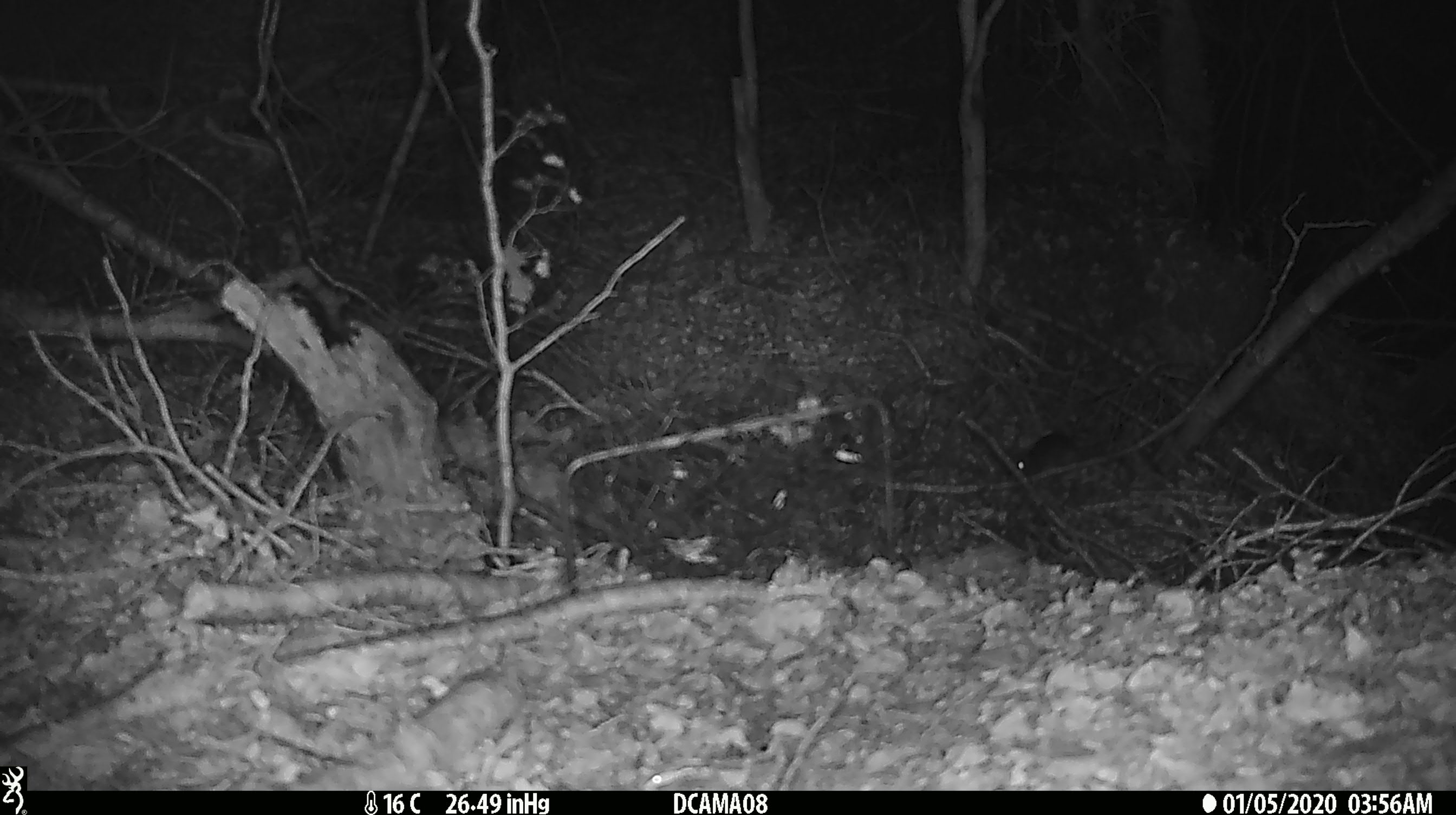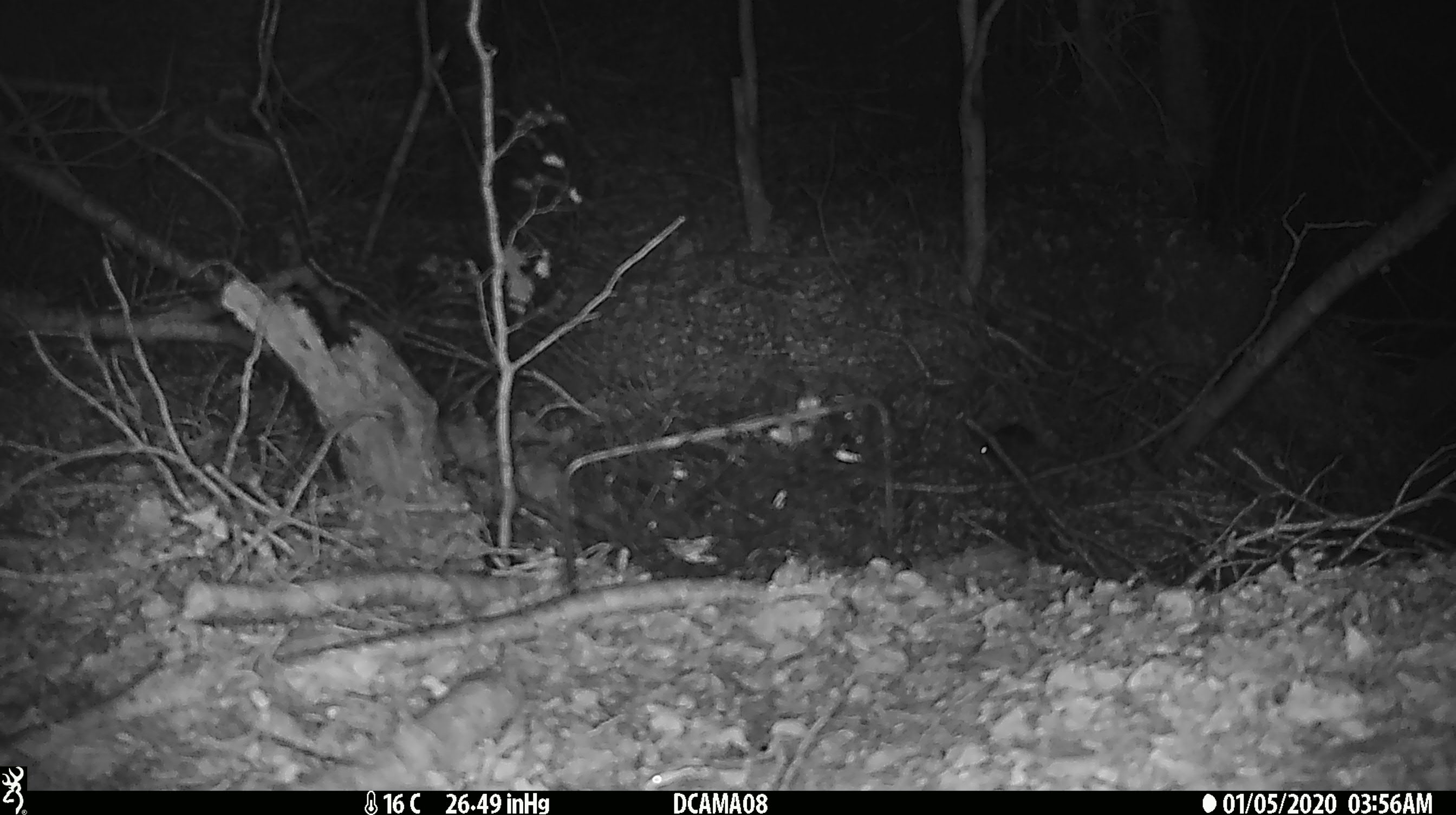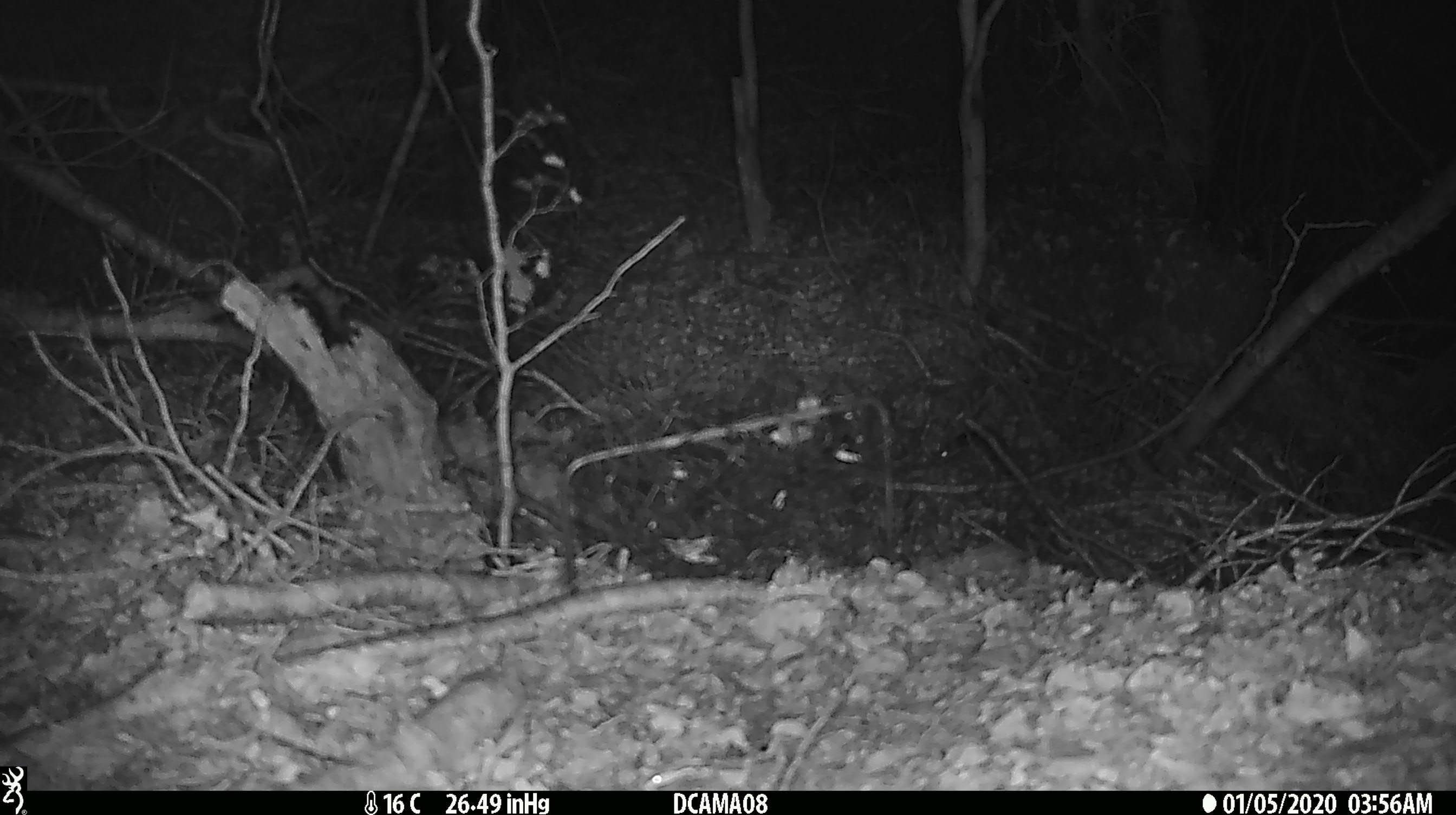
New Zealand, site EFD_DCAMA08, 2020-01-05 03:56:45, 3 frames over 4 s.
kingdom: Animalia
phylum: Chordata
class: Mammalia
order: Rodentia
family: Muridae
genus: Mus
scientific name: Mus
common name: mouse